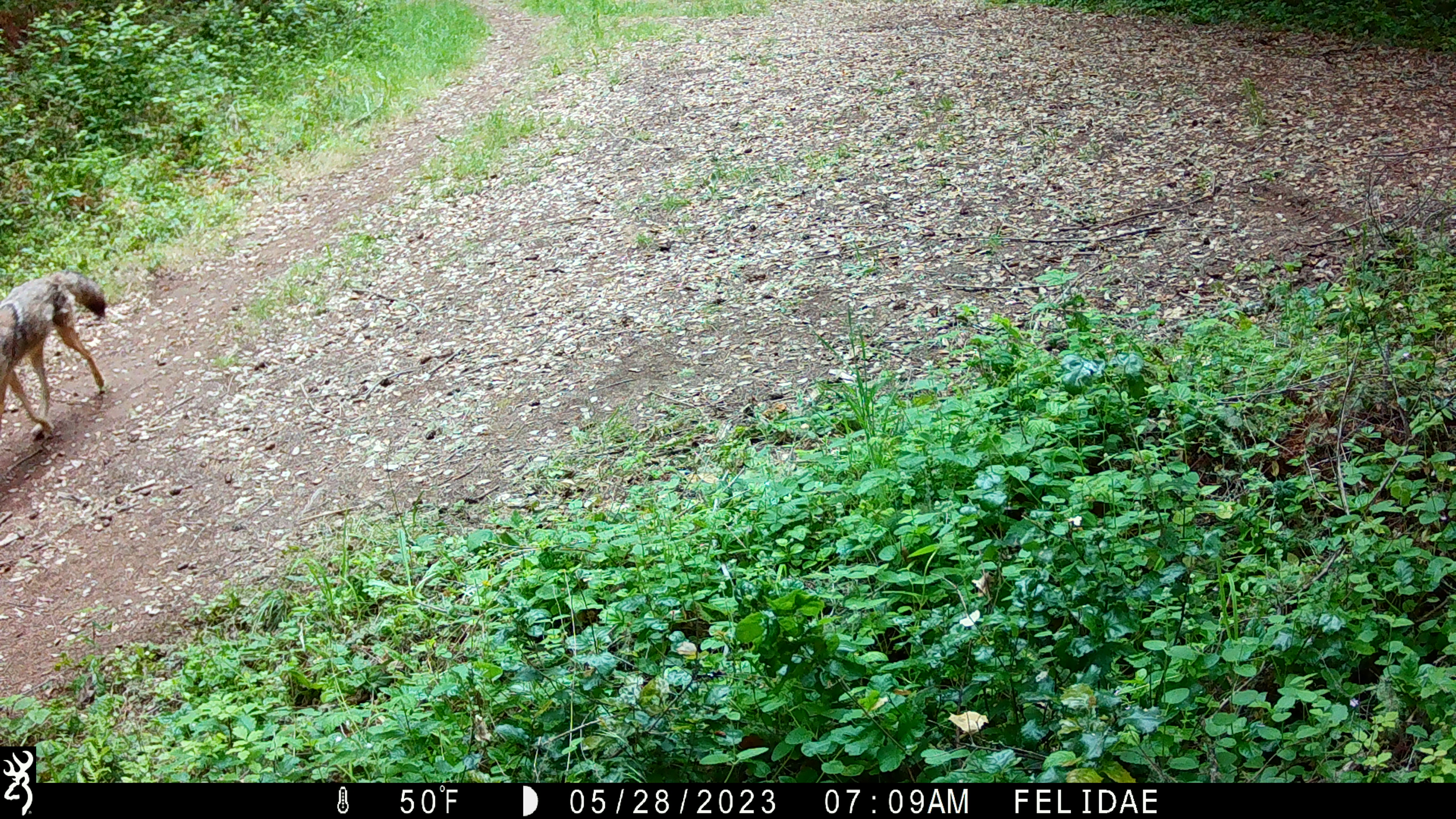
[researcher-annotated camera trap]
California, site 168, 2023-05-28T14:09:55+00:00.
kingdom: Animalia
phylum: Chordata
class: Mammalia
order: Carnivora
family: Canidae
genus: Canis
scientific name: Canis latrans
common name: coyote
Coyote (Canis latrans).